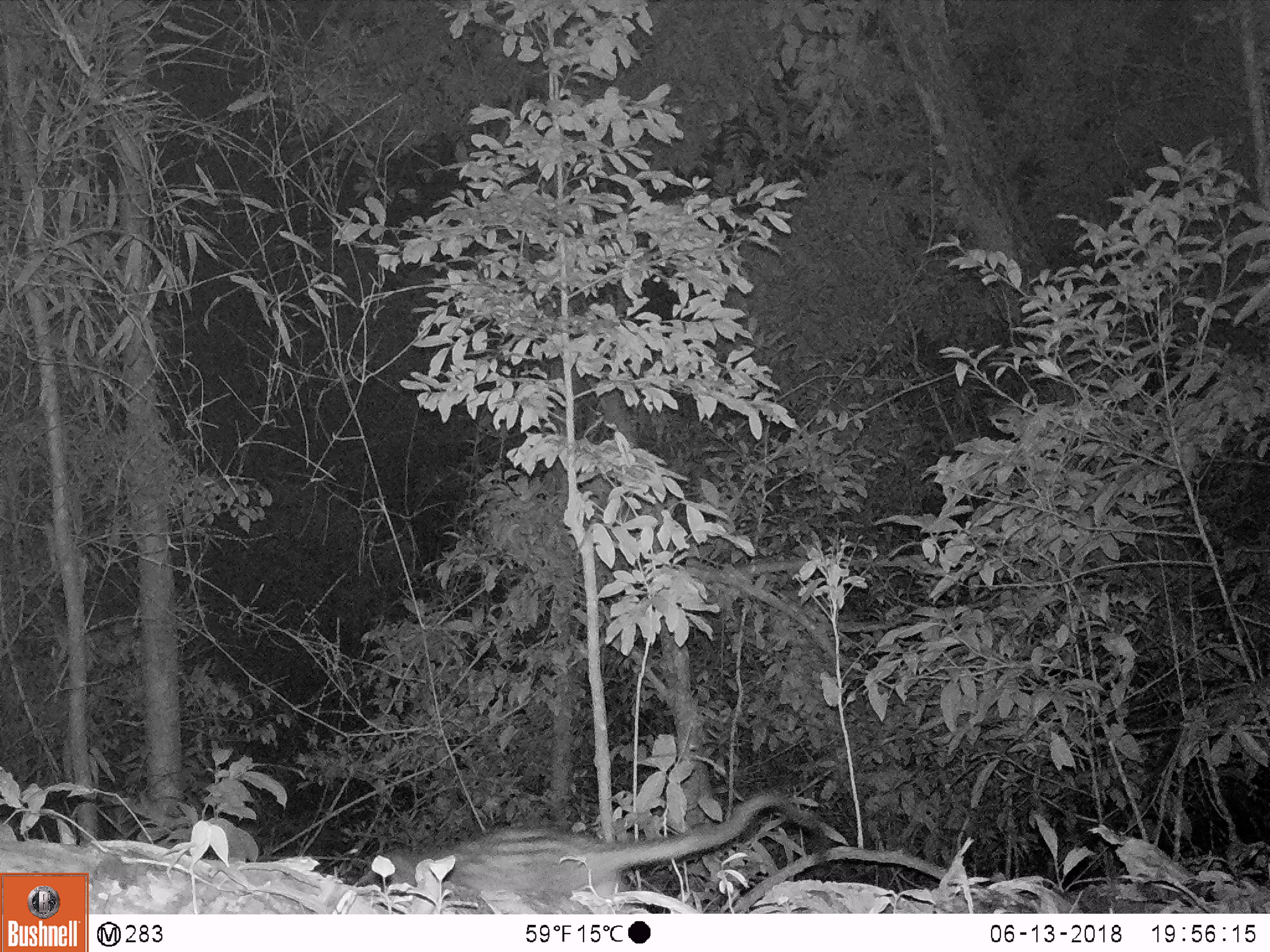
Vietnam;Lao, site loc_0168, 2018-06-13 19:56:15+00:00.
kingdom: Animalia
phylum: Chordata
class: Mammalia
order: Carnivora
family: Viverridae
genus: Paradoxurus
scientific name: Paradoxurus hermaphroditus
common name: common palm civet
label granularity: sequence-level